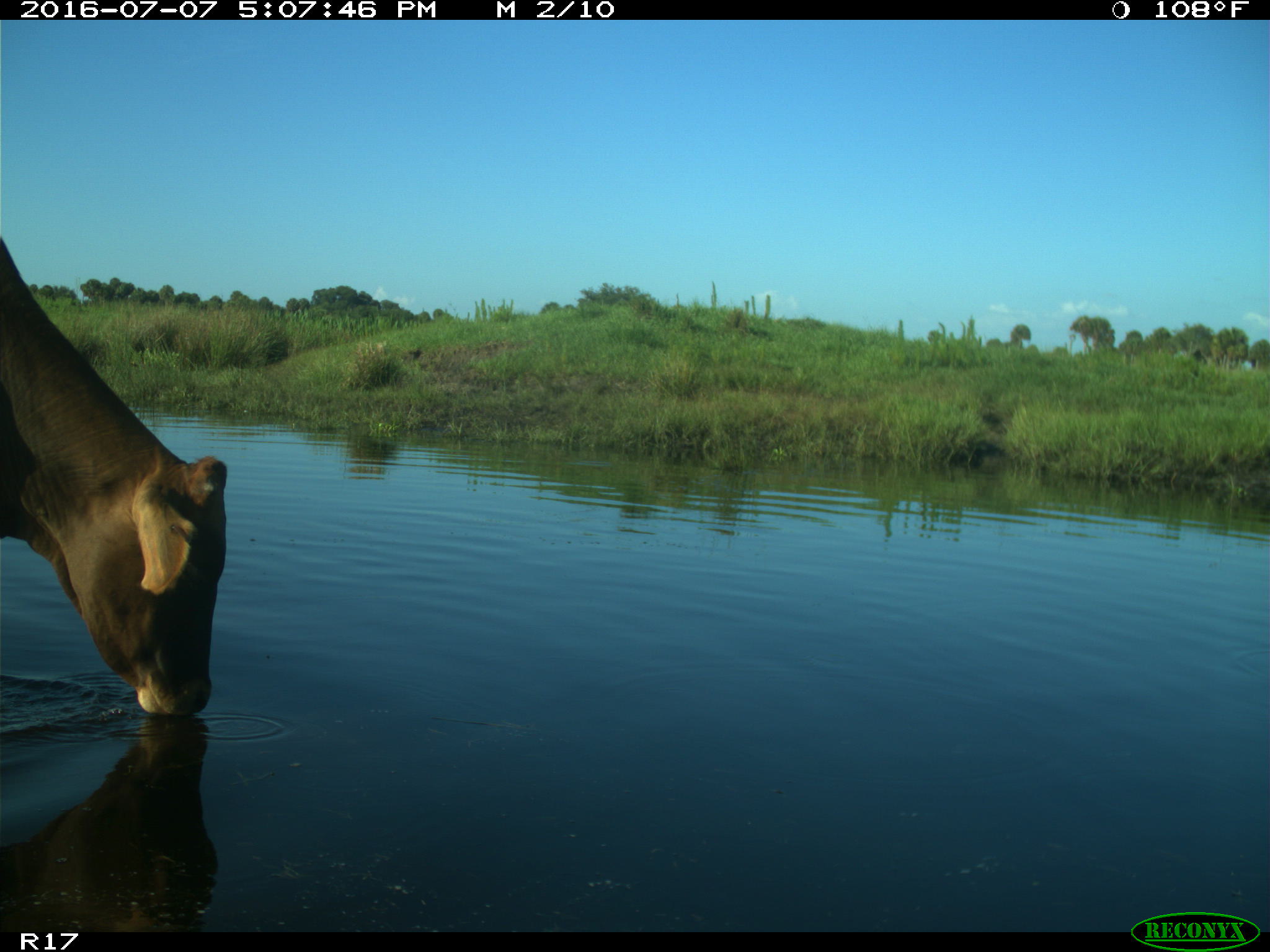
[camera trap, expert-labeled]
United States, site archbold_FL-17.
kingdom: Animalia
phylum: Chordata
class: Mammalia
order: Artiodactyla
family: Bovidae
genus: Bos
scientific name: Bos taurus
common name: domestic cow